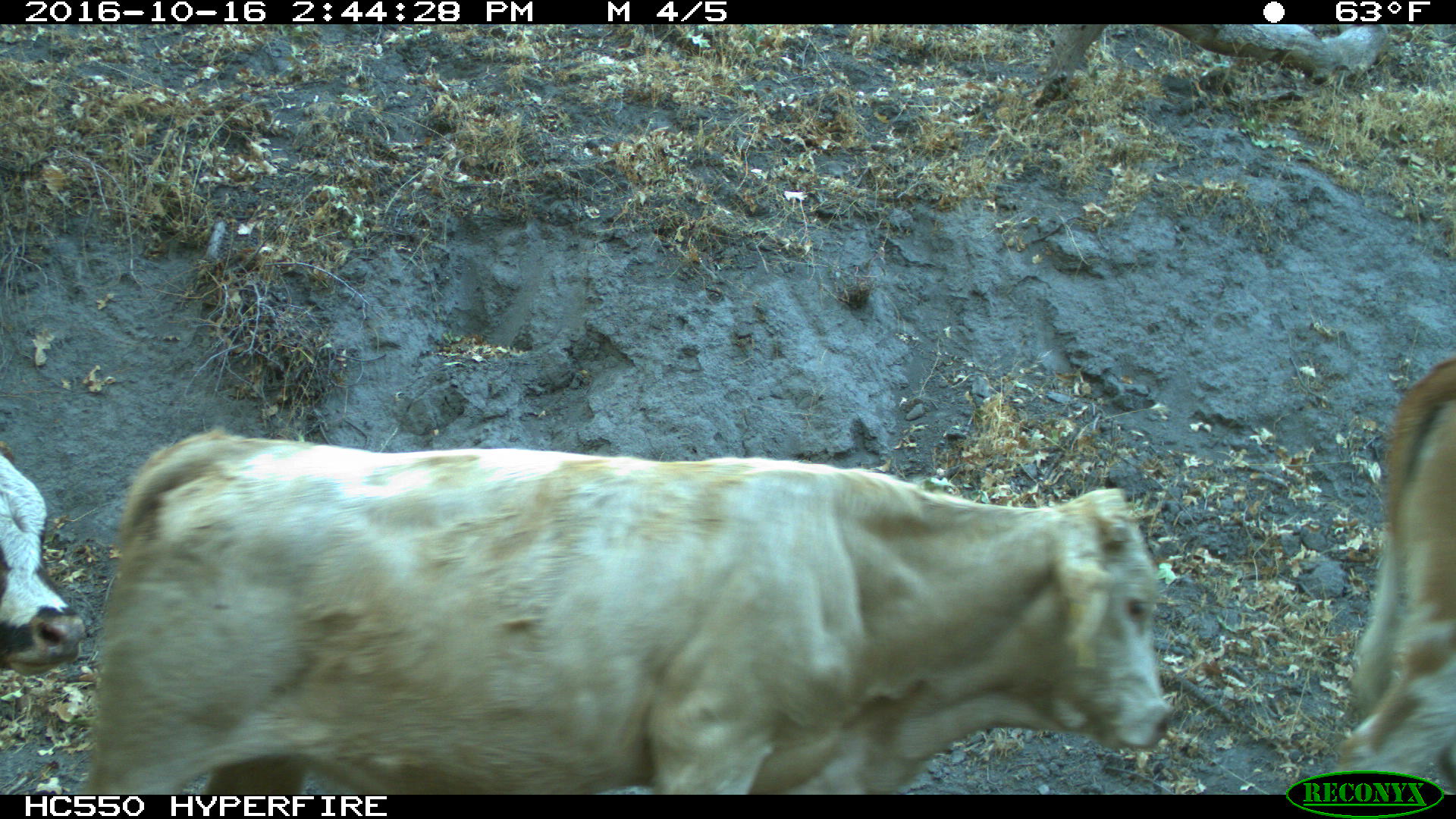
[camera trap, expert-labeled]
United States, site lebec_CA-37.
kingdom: Animalia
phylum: Chordata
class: Mammalia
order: Artiodactyla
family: Bovidae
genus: Bos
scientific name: Bos taurus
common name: domestic cow